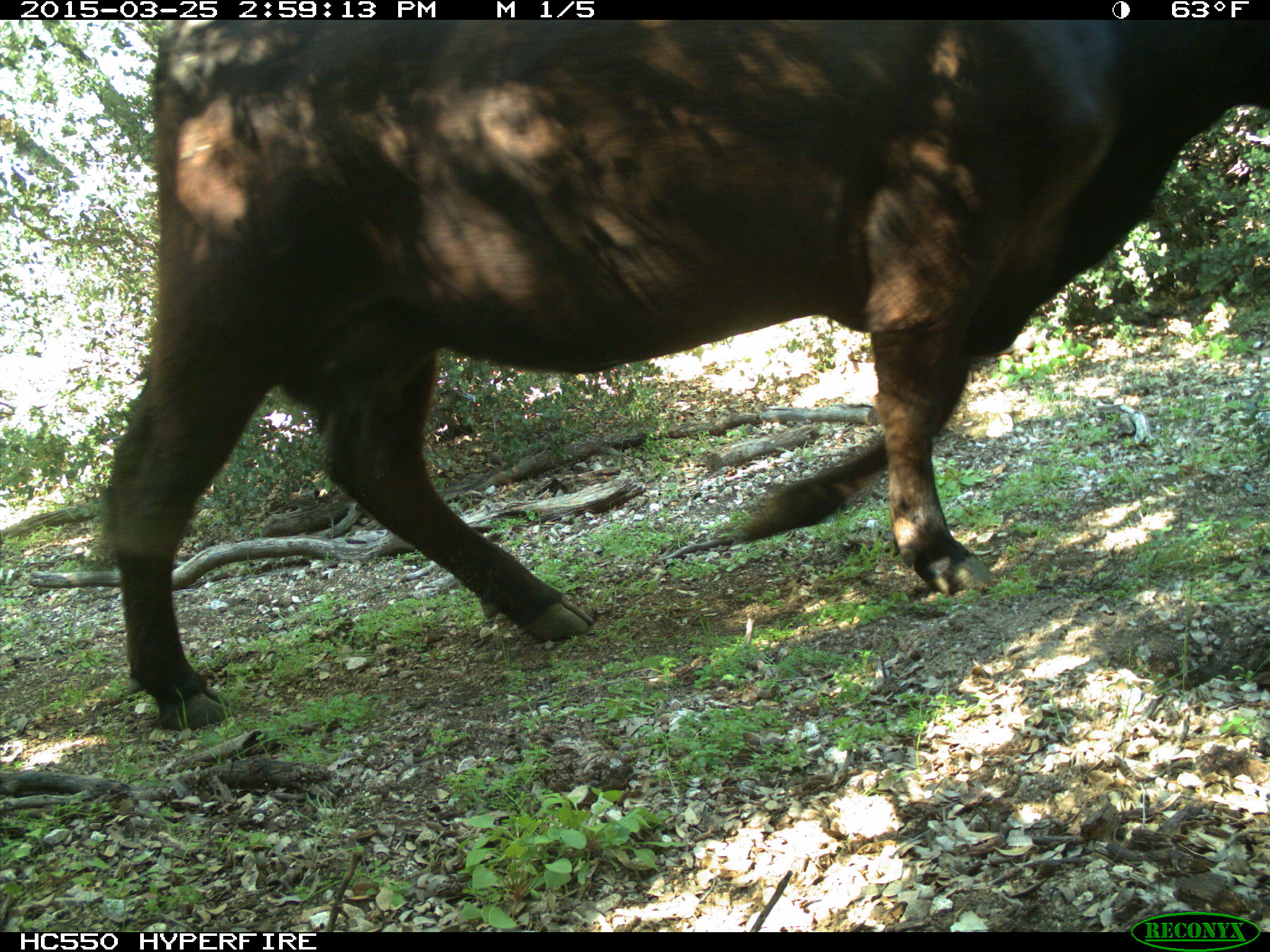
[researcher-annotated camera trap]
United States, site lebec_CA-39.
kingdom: Animalia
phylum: Chordata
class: Mammalia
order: Artiodactyla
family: Bovidae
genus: Bos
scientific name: Bos taurus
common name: domestic cow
Bos taurus (domestic cow).